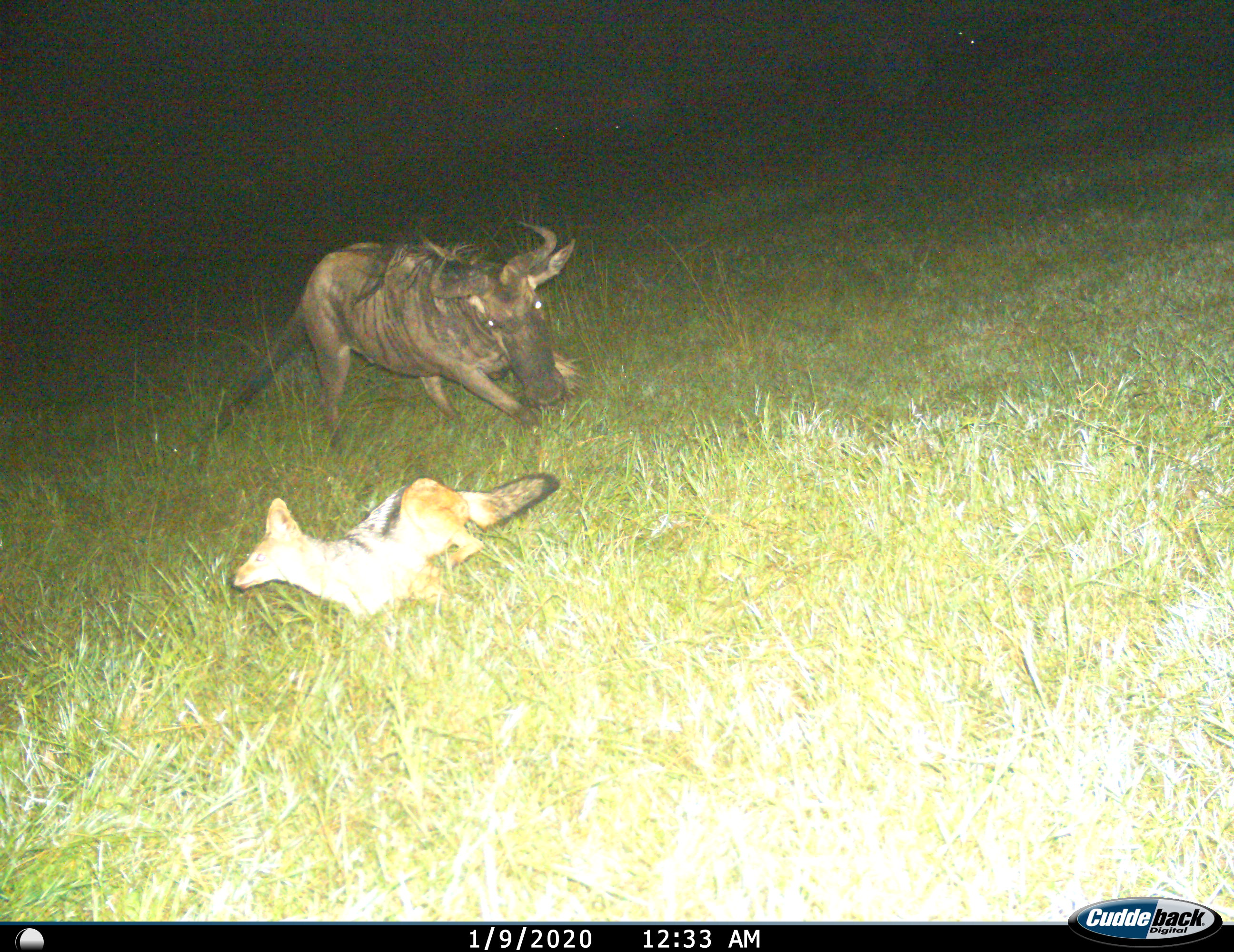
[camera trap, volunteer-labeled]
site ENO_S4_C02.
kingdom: Animalia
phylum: Chordata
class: Mammalia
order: Carnivora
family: Canidae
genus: Lupulella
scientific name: Lupulella mesomelas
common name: black-backed jackal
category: jackalblackbacked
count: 1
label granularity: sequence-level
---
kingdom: Animalia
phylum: Chordata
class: Mammalia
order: Artiodactyla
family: Bovidae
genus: Connochaetes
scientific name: Connochaetes taurinus taurinus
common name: blue wildebeest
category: wildebeestblue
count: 1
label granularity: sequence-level